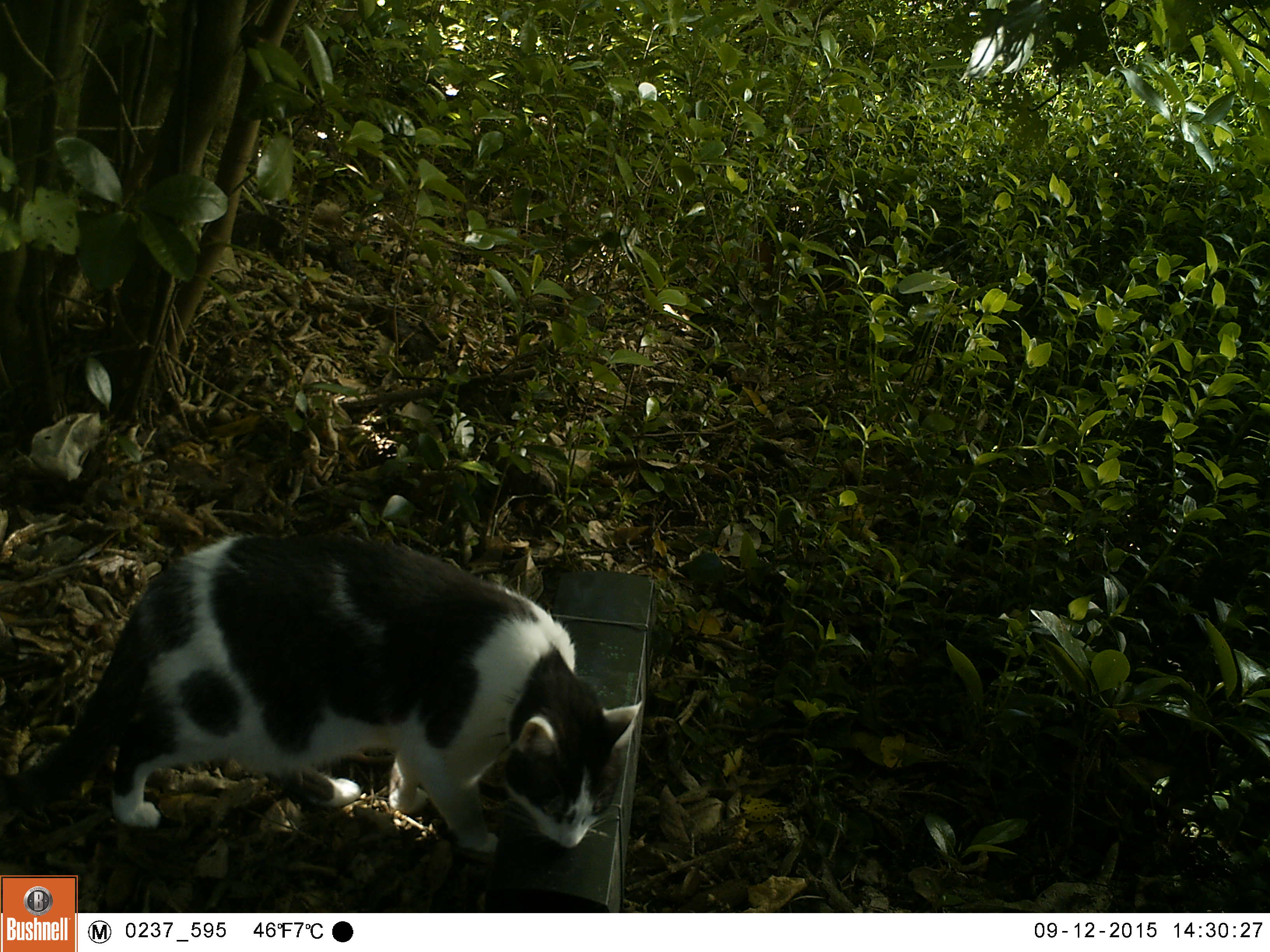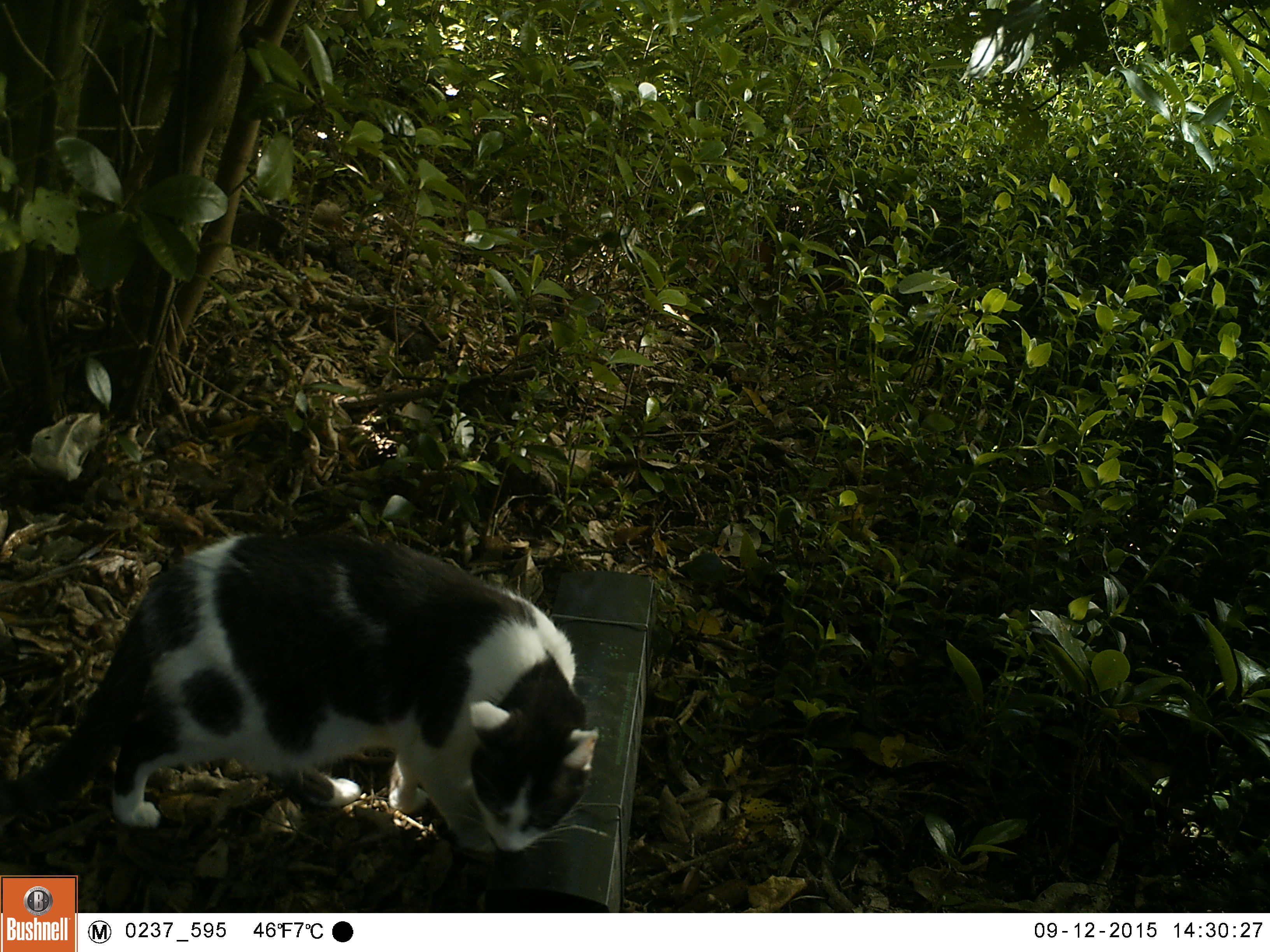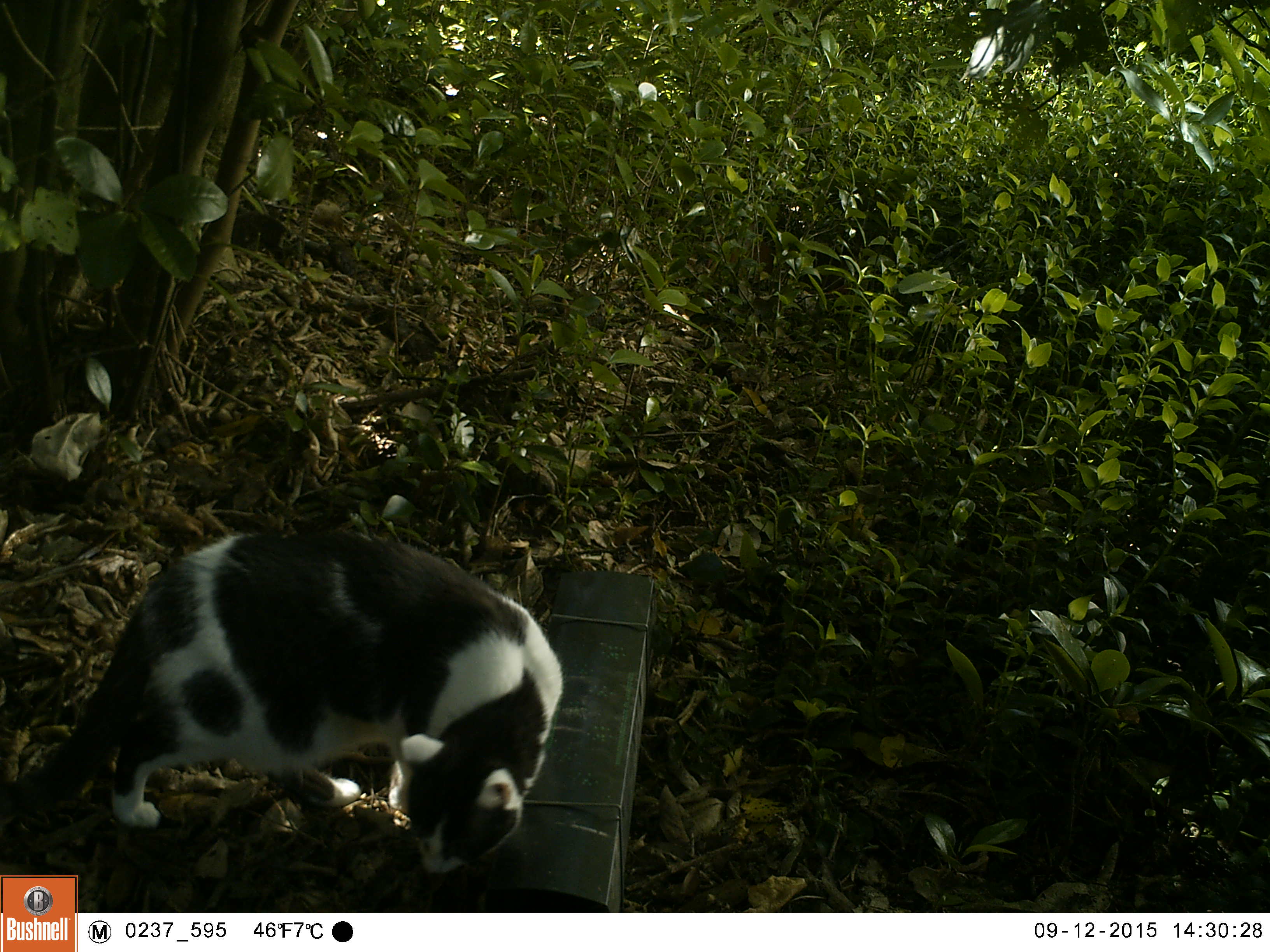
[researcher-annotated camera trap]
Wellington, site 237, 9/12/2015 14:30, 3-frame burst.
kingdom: Animalia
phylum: Chordata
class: Mammalia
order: Carnivora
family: Felidae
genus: Felis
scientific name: Felis catus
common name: cat